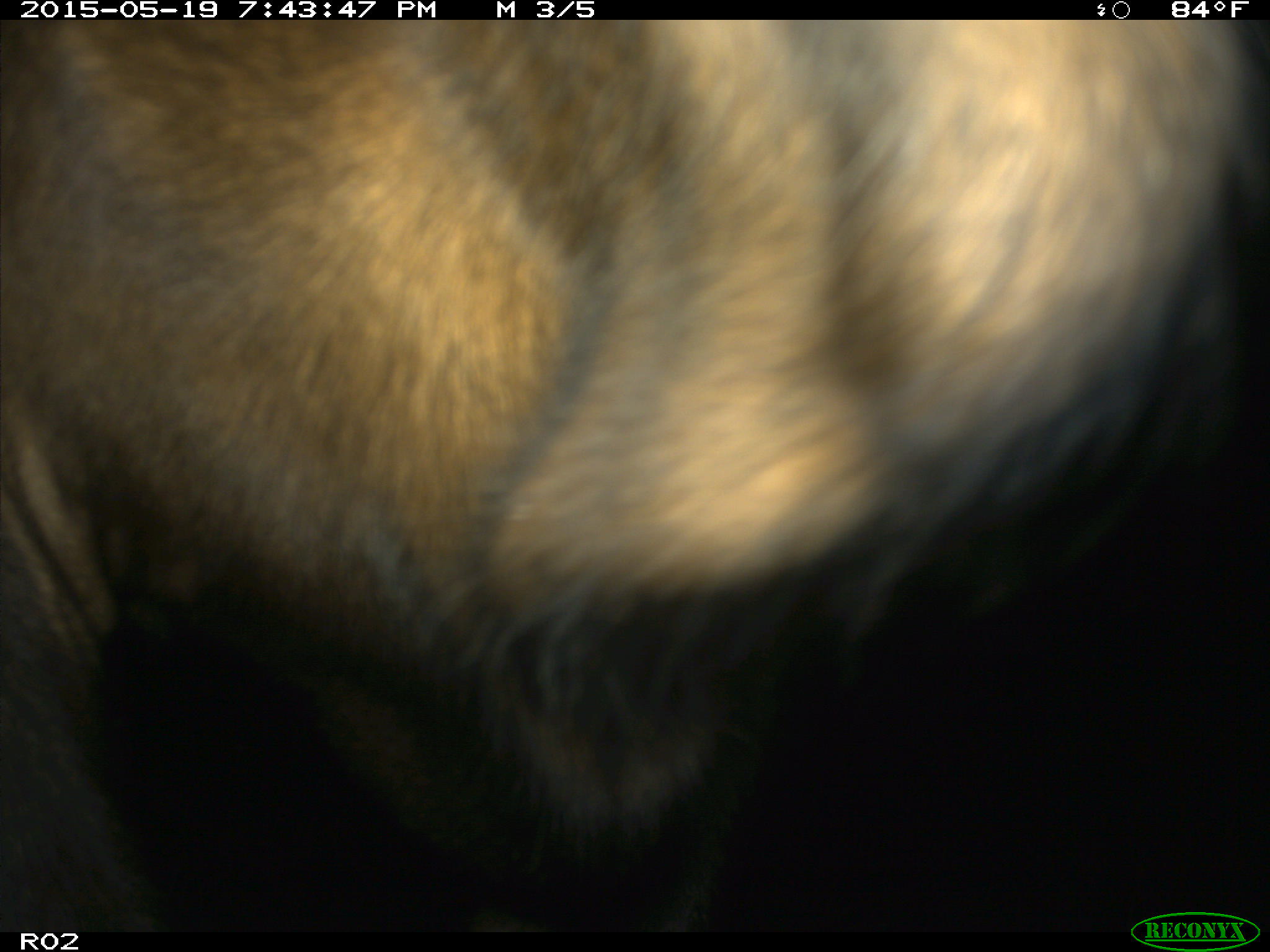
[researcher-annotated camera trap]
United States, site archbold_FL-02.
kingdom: Animalia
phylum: Chordata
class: Mammalia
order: Artiodactyla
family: Bovidae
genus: Bos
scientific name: Bos taurus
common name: domestic cow